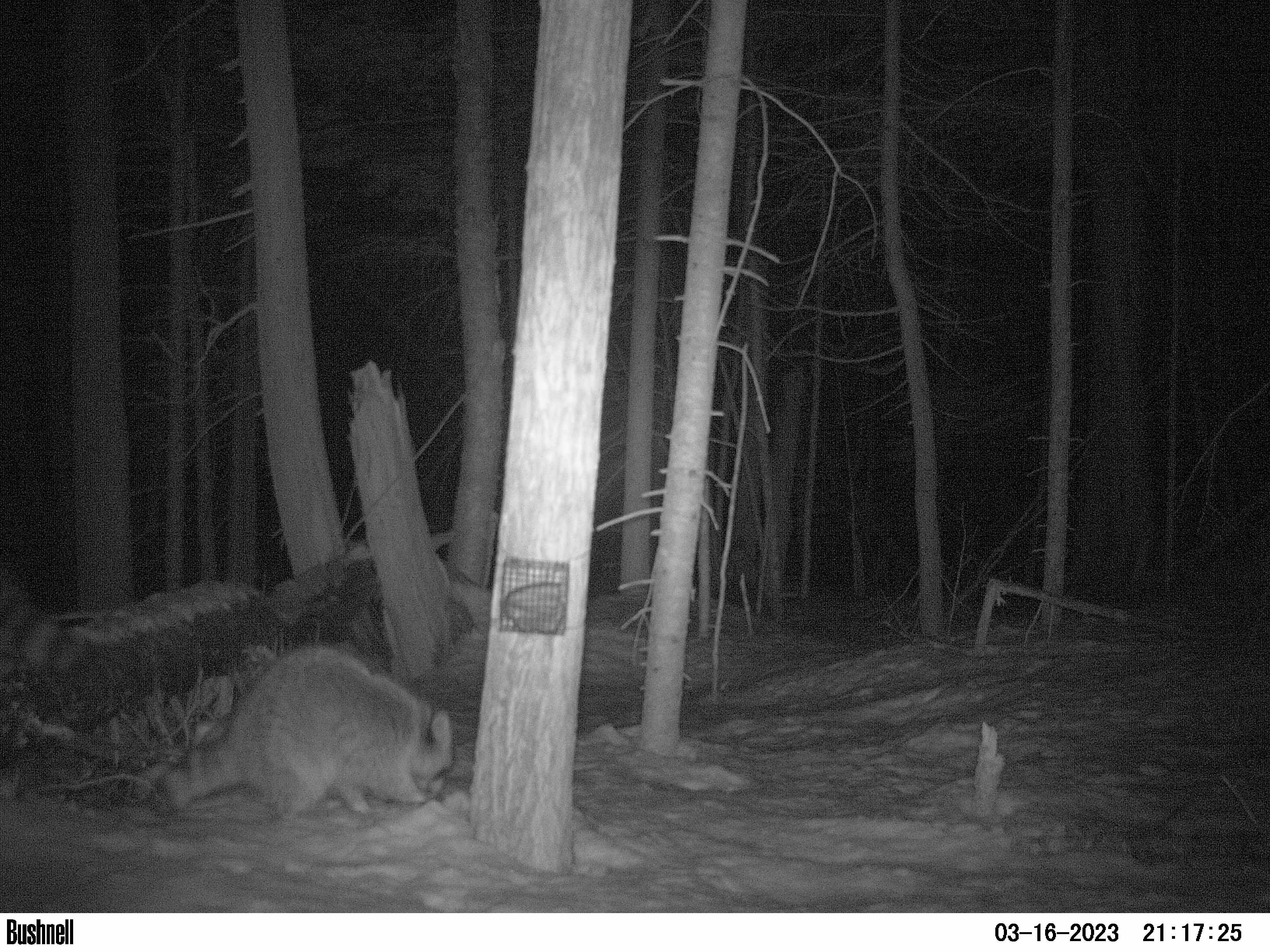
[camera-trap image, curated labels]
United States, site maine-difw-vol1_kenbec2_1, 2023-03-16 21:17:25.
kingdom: Animalia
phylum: Chordata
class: Mammalia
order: Carnivora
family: Procyonidae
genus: Procyon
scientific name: Procyon lotor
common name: raccoon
Raccoon (Procyon lotor).